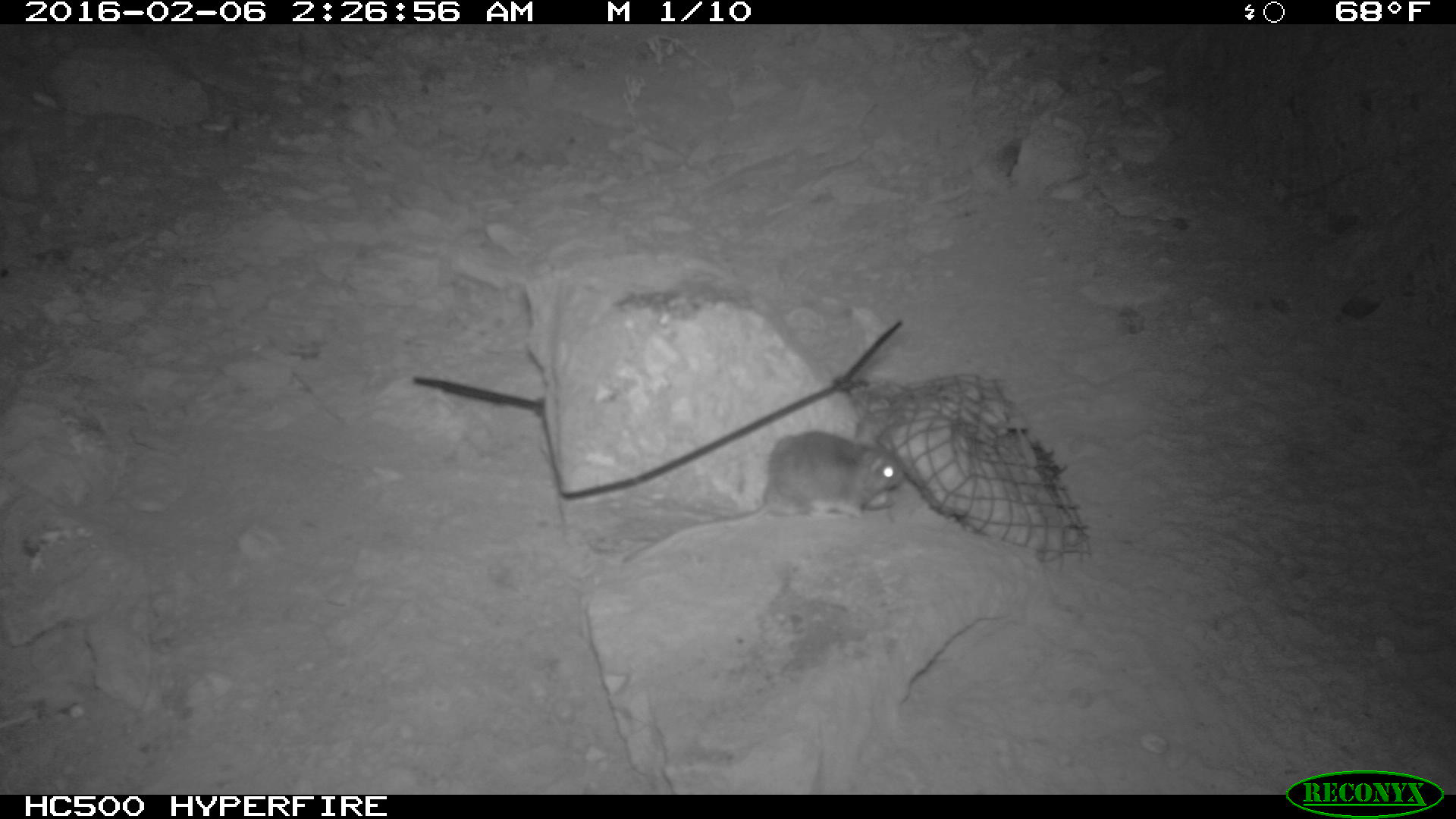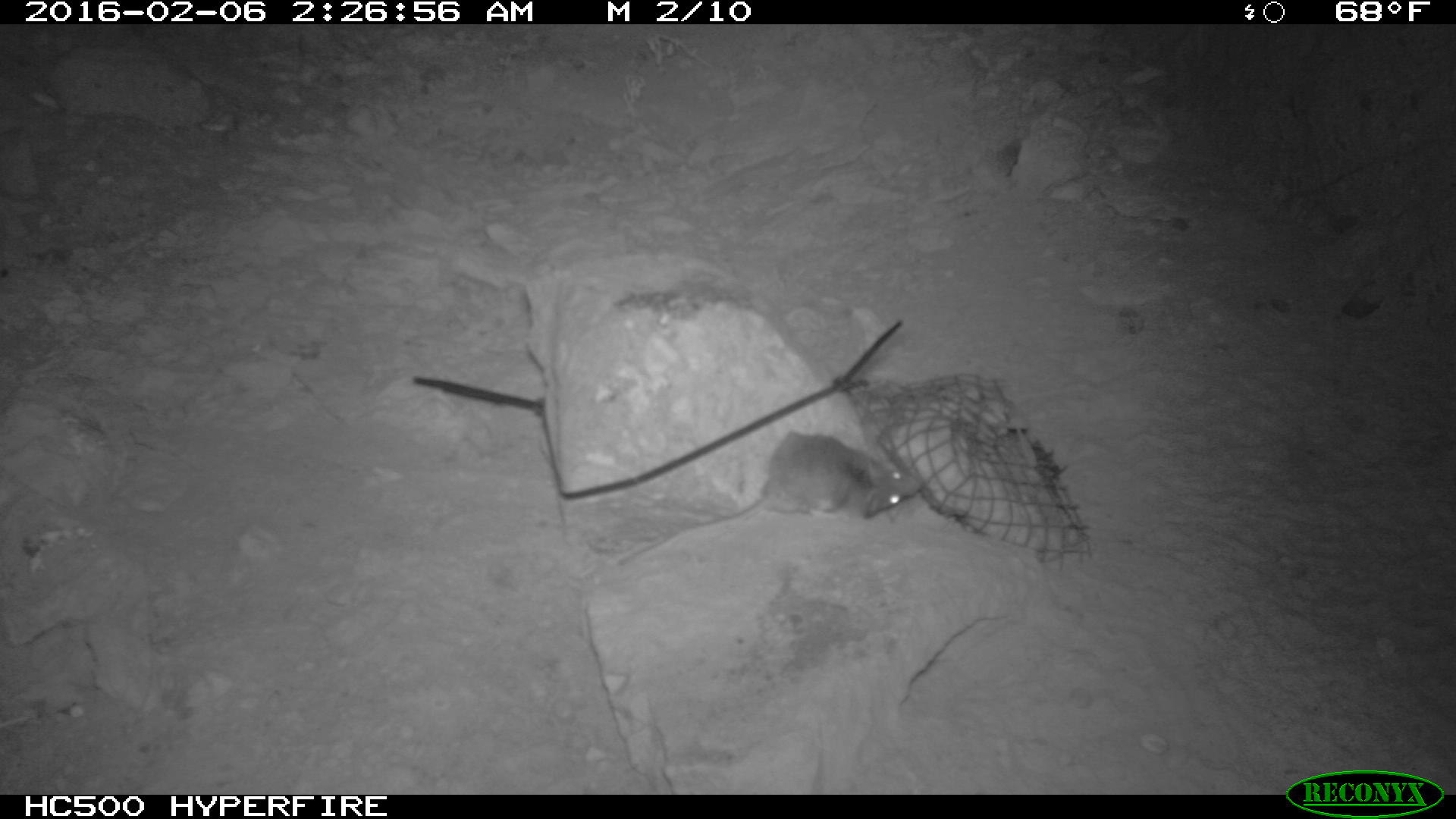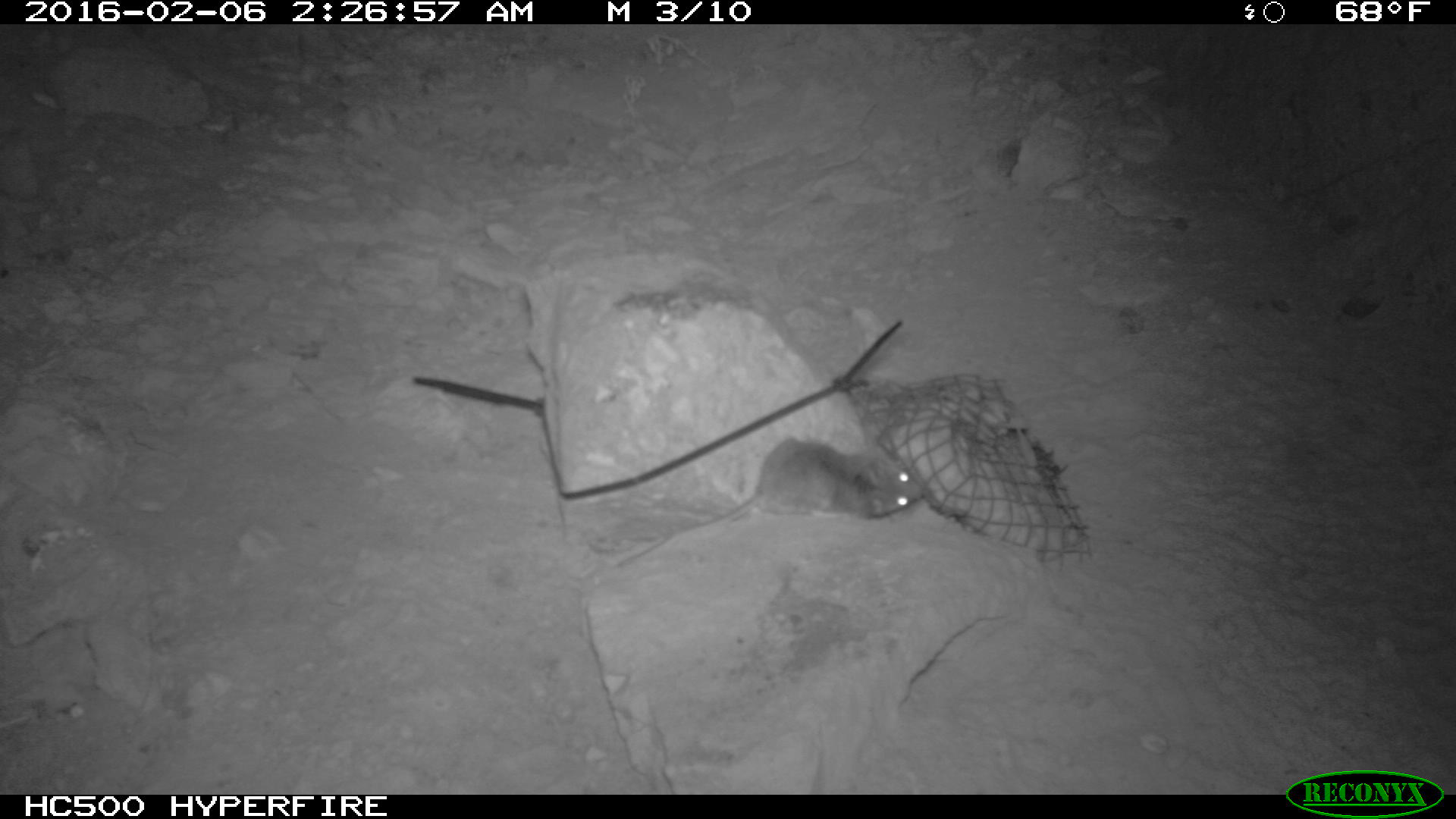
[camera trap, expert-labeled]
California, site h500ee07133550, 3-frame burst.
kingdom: Animalia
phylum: Chordata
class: Mammalia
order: Rodentia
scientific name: Rodentia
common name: rodent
Rodent (Rodentia).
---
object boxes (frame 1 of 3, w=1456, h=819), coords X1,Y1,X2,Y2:
rodent: 617,422,902,539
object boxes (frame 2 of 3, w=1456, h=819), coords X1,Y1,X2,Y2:
rodent: 617,431,921,567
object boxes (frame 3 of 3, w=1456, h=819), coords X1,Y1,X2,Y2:
rodent: 613,437,924,567